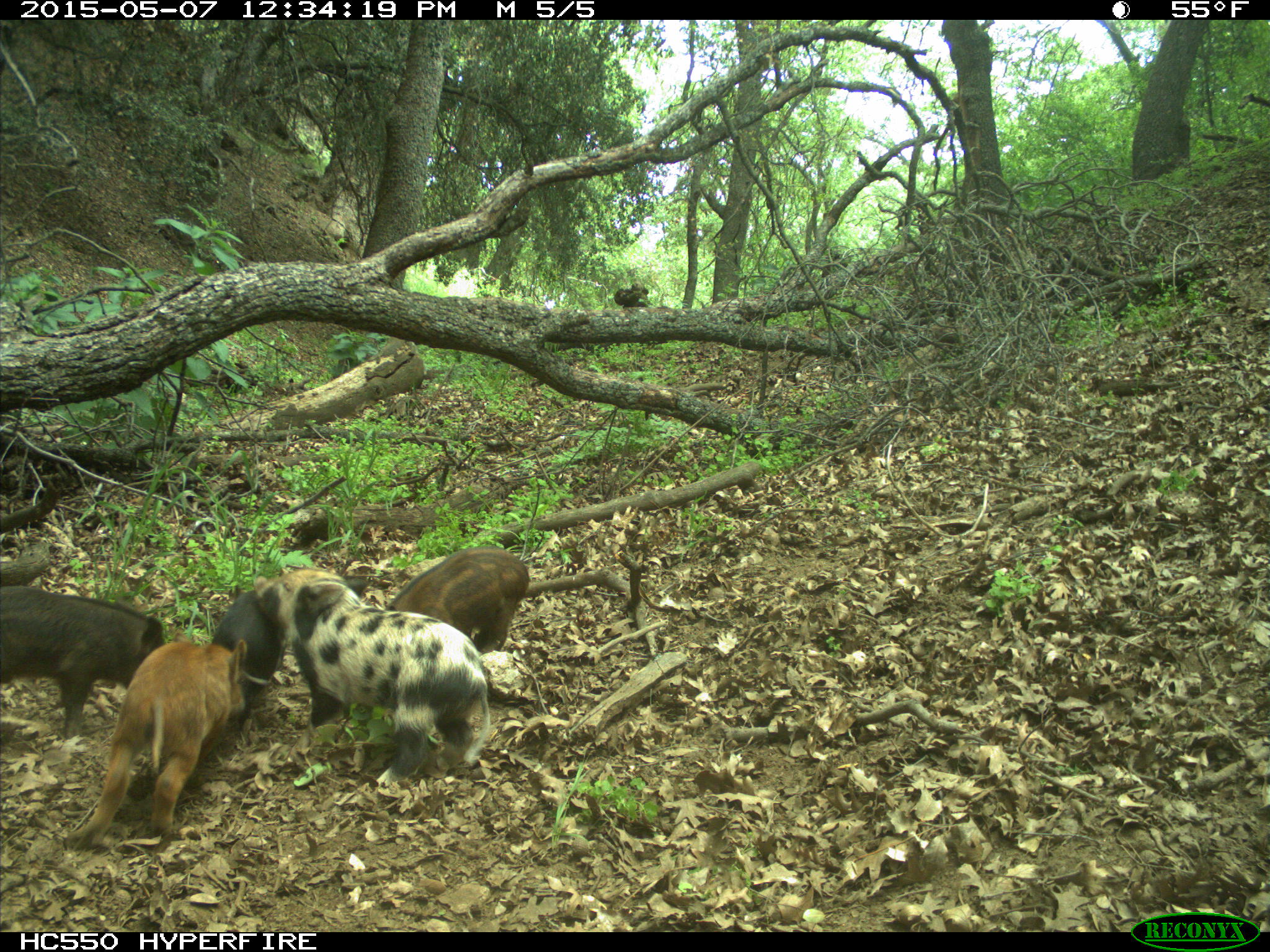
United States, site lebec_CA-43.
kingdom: Animalia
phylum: Chordata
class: Mammalia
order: Artiodactyla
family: Suidae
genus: Sus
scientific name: Sus scrofa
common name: wild boar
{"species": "Sus scrofa (wild boar)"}